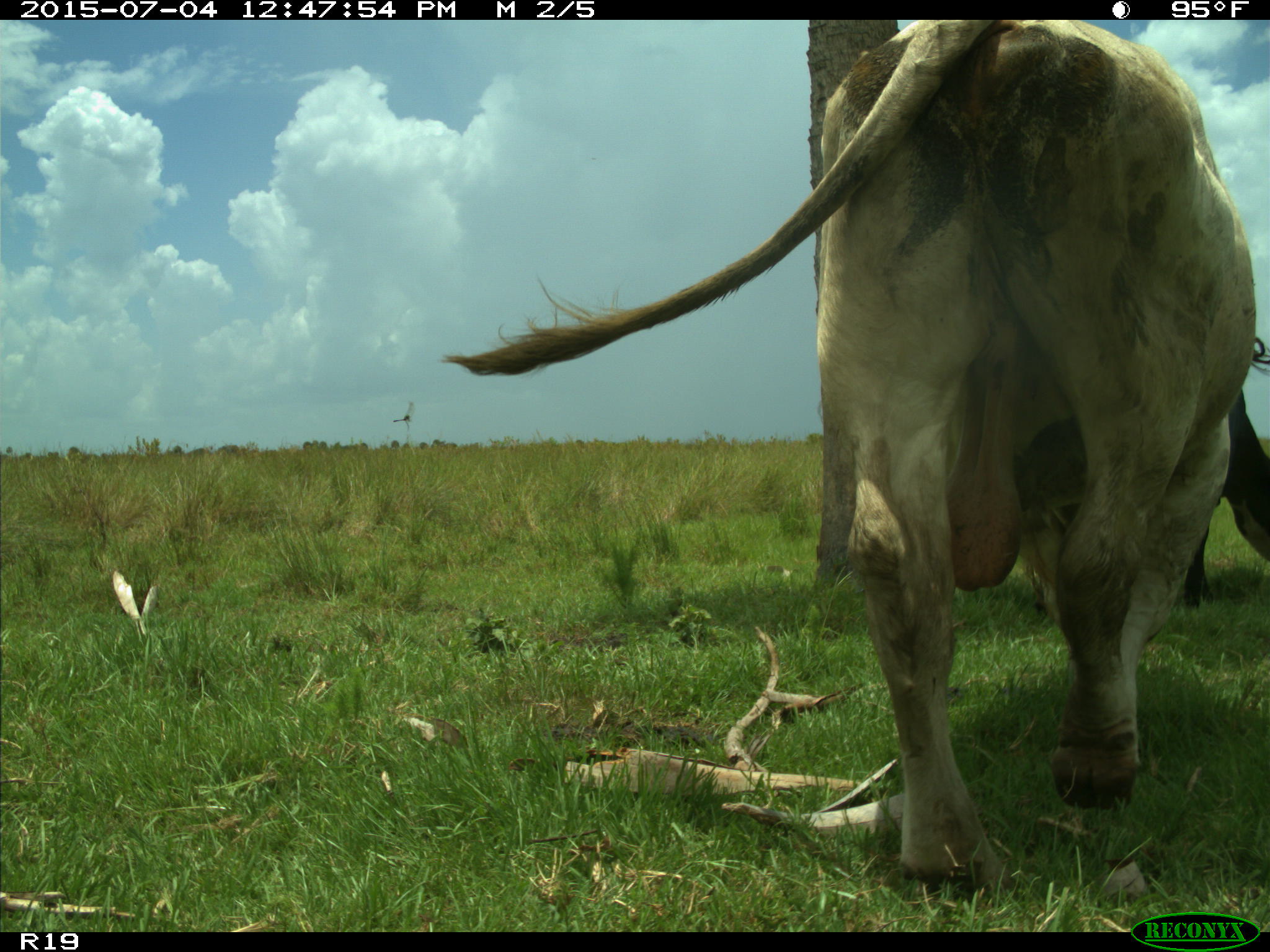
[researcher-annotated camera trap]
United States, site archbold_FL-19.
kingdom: Animalia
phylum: Chordata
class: Mammalia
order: Artiodactyla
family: Bovidae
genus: Bos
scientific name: Bos taurus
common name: domestic cow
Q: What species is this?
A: Bos taurus (domestic cow).